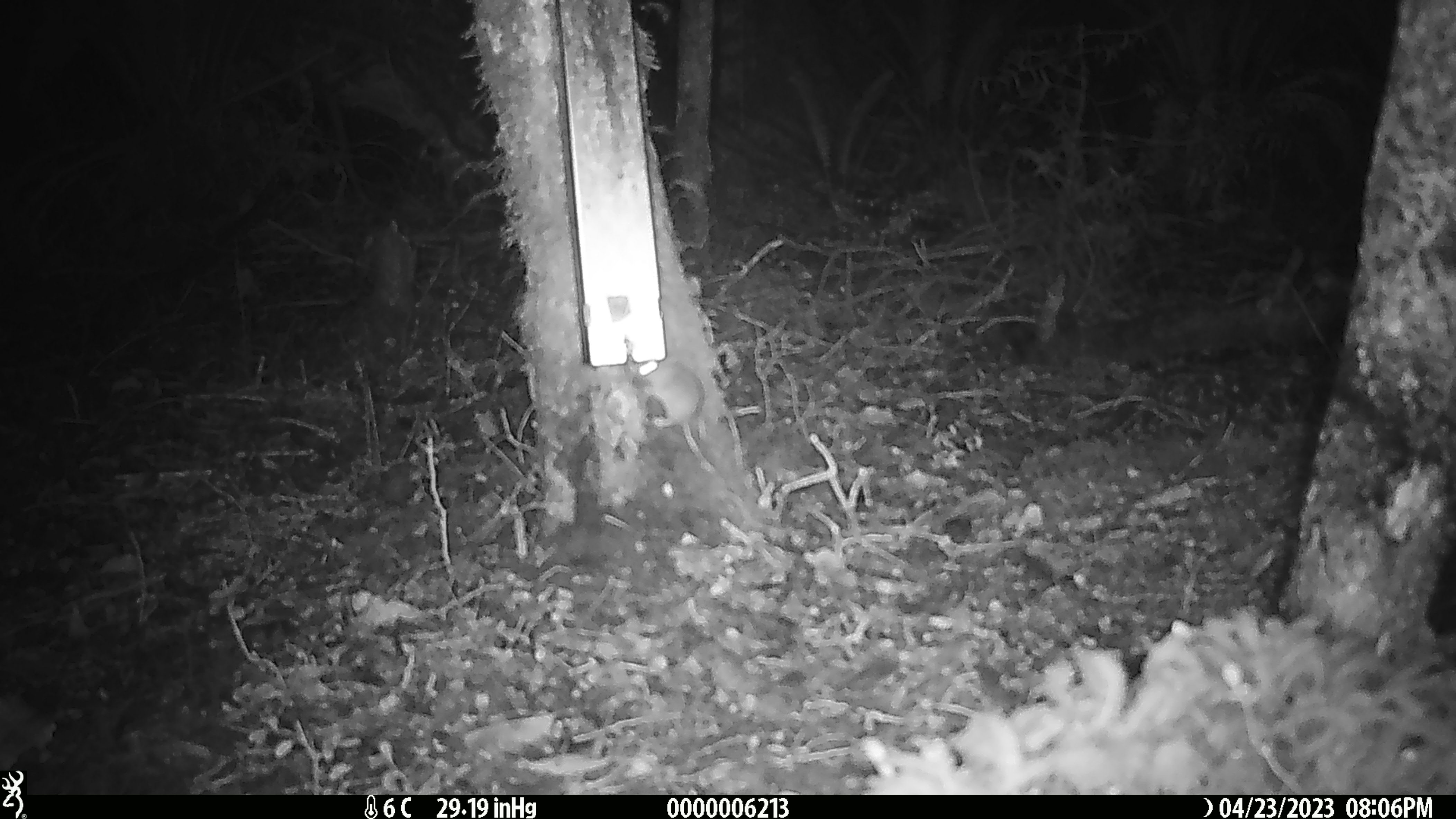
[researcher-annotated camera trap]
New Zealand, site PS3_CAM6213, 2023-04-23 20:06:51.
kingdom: Animalia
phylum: Chordata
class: Mammalia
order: Rodentia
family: Muridae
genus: Mus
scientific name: Mus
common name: mouse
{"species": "mouse (Mus)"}